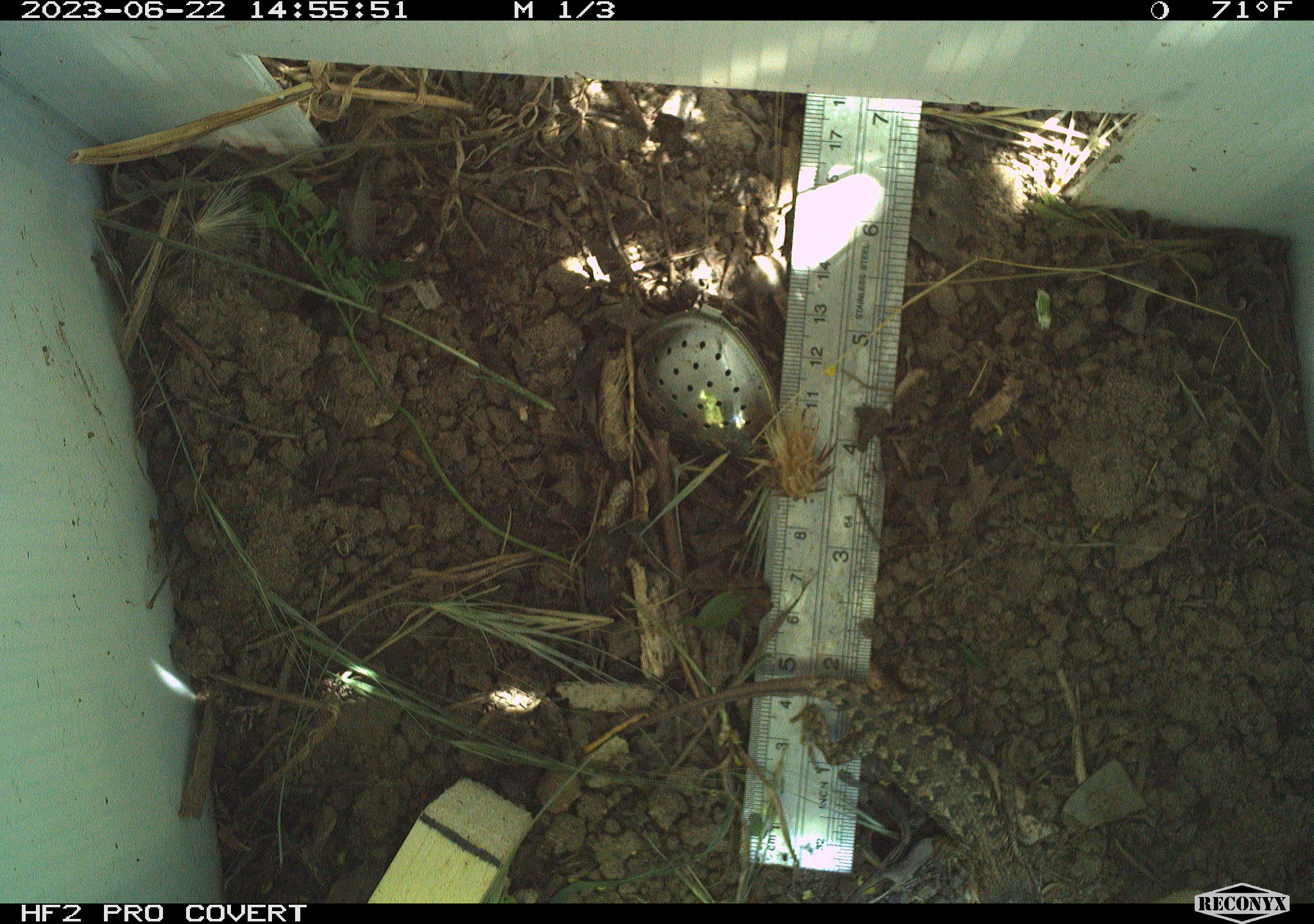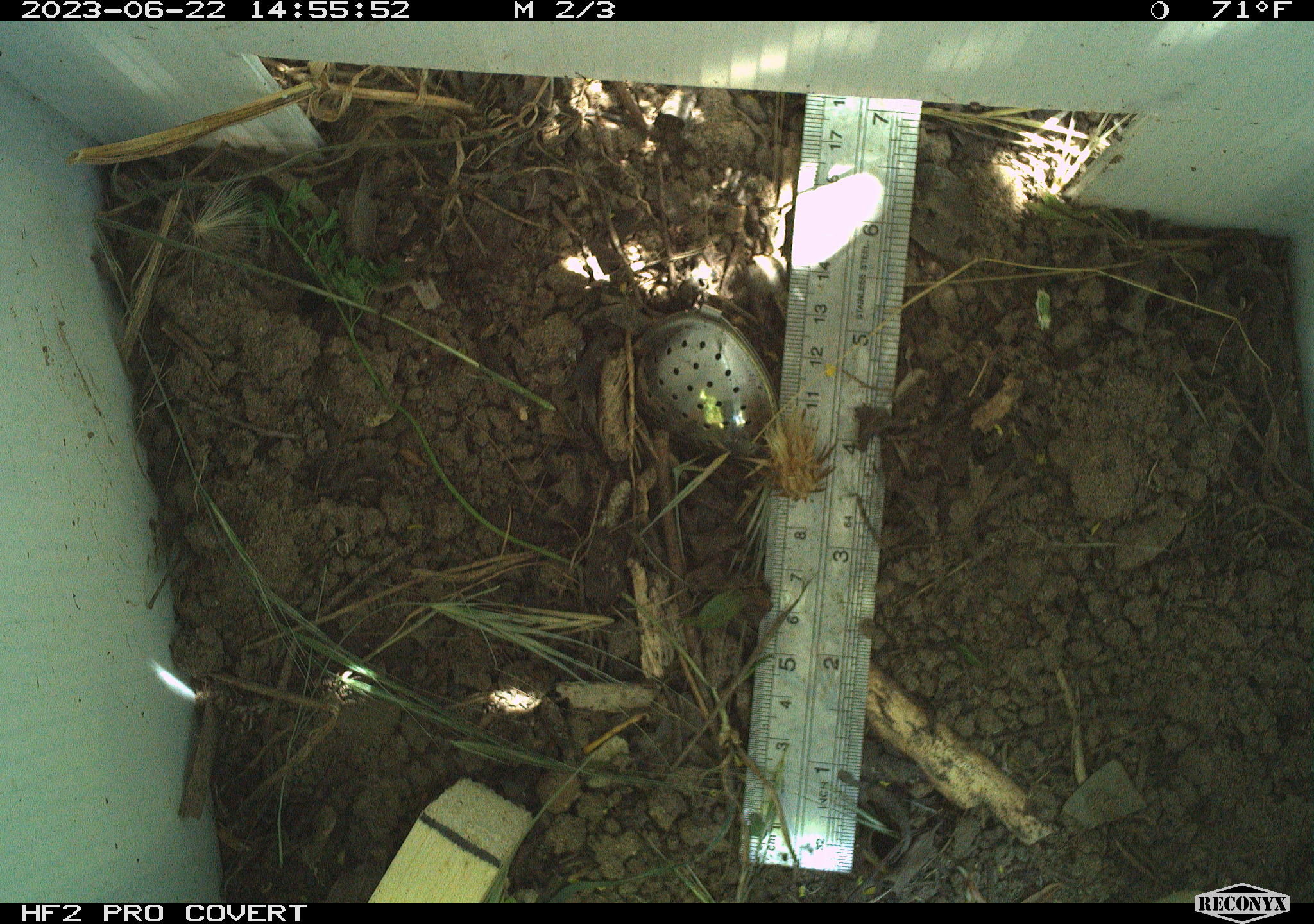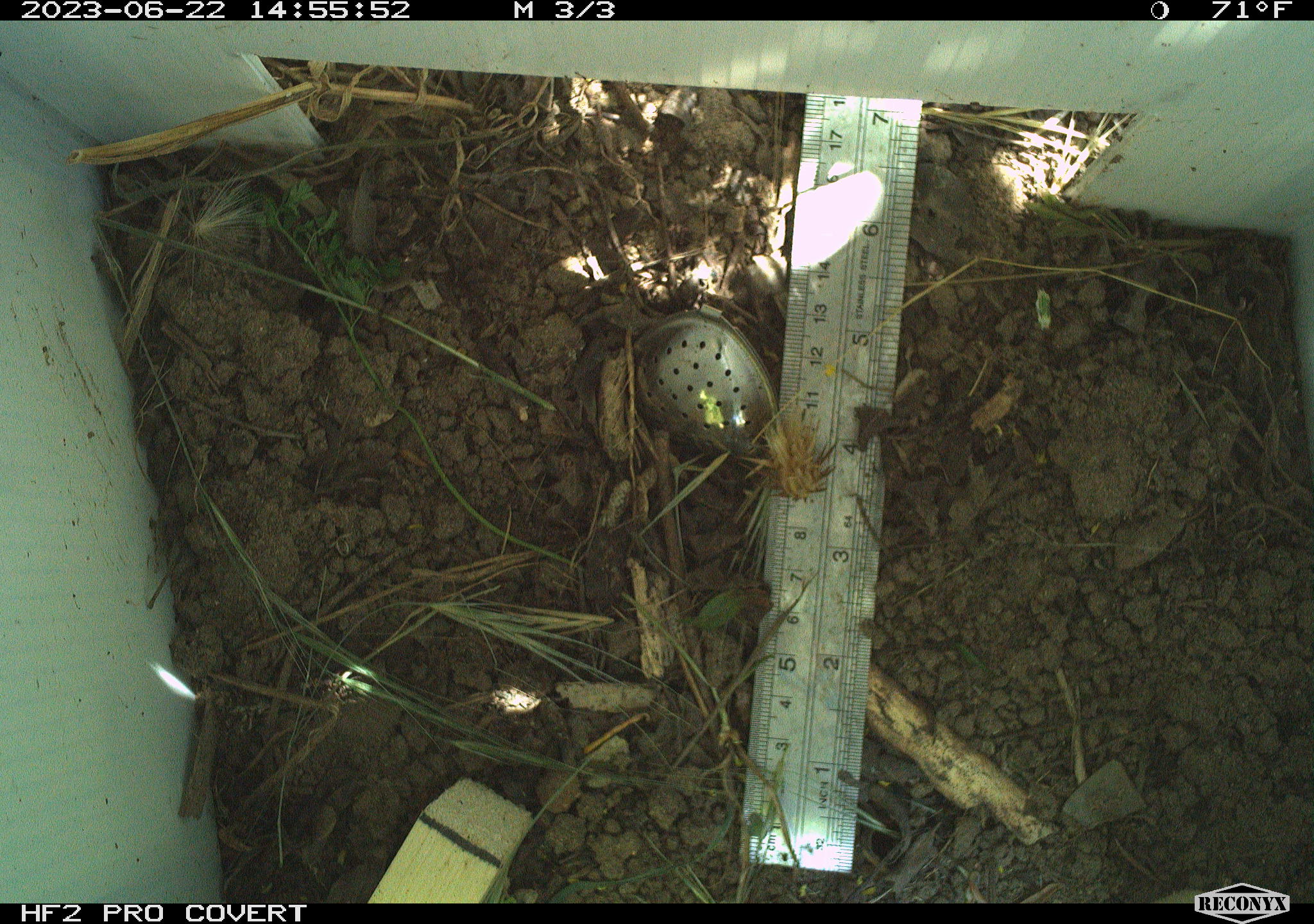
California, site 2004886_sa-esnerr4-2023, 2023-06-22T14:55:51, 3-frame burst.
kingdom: Animalia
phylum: Chordata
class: Reptilia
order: Squamata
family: Phrynosomatidae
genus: Sceloporus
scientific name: Sceloporus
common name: spiny lizards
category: sceloporus species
Sceloporus species (spiny lizards) (Sceloporus).